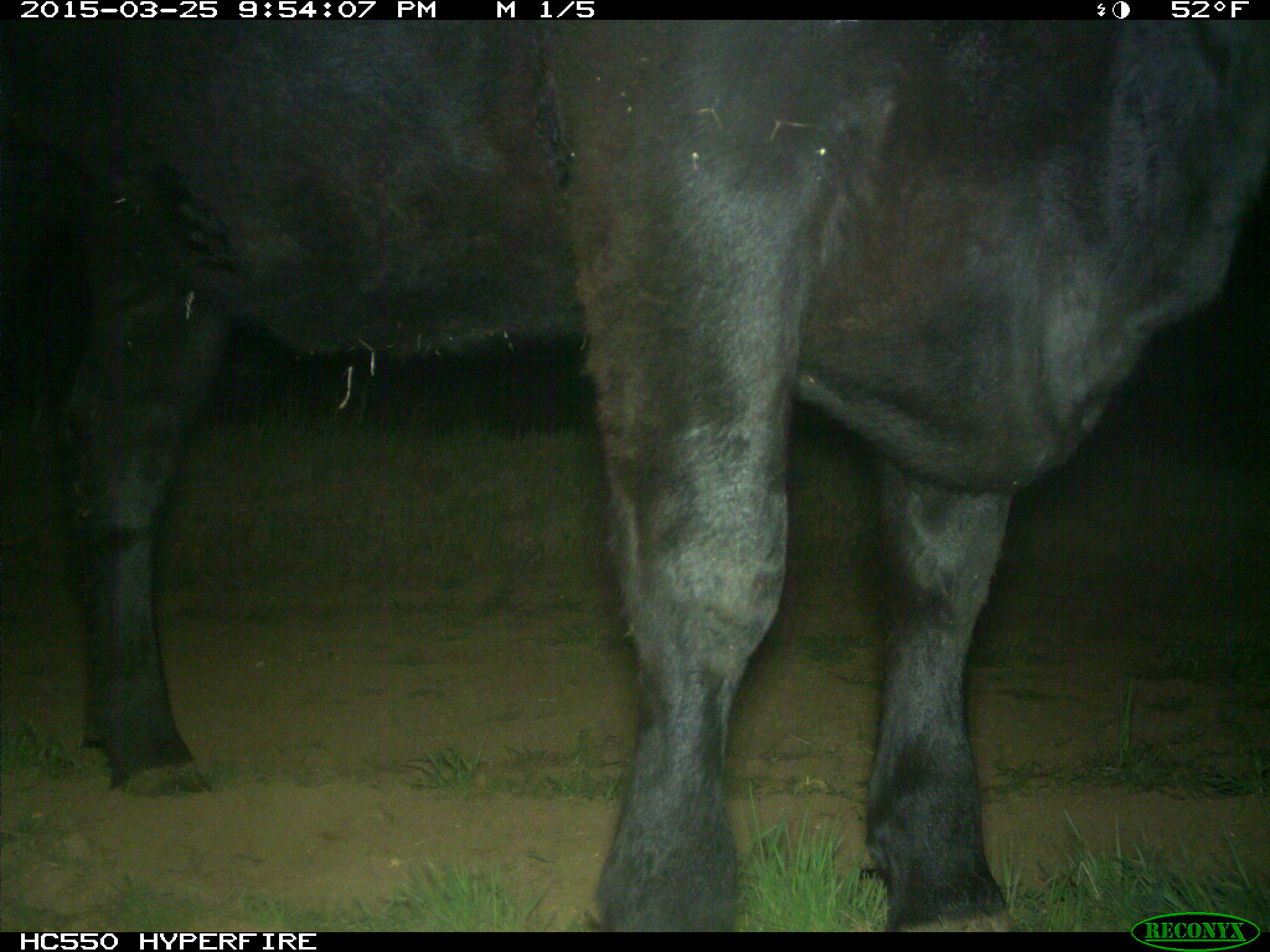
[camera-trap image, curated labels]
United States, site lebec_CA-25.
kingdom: Animalia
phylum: Chordata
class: Mammalia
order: Artiodactyla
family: Bovidae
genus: Bos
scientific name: Bos taurus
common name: domestic cow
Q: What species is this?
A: Bos taurus (domestic cow).